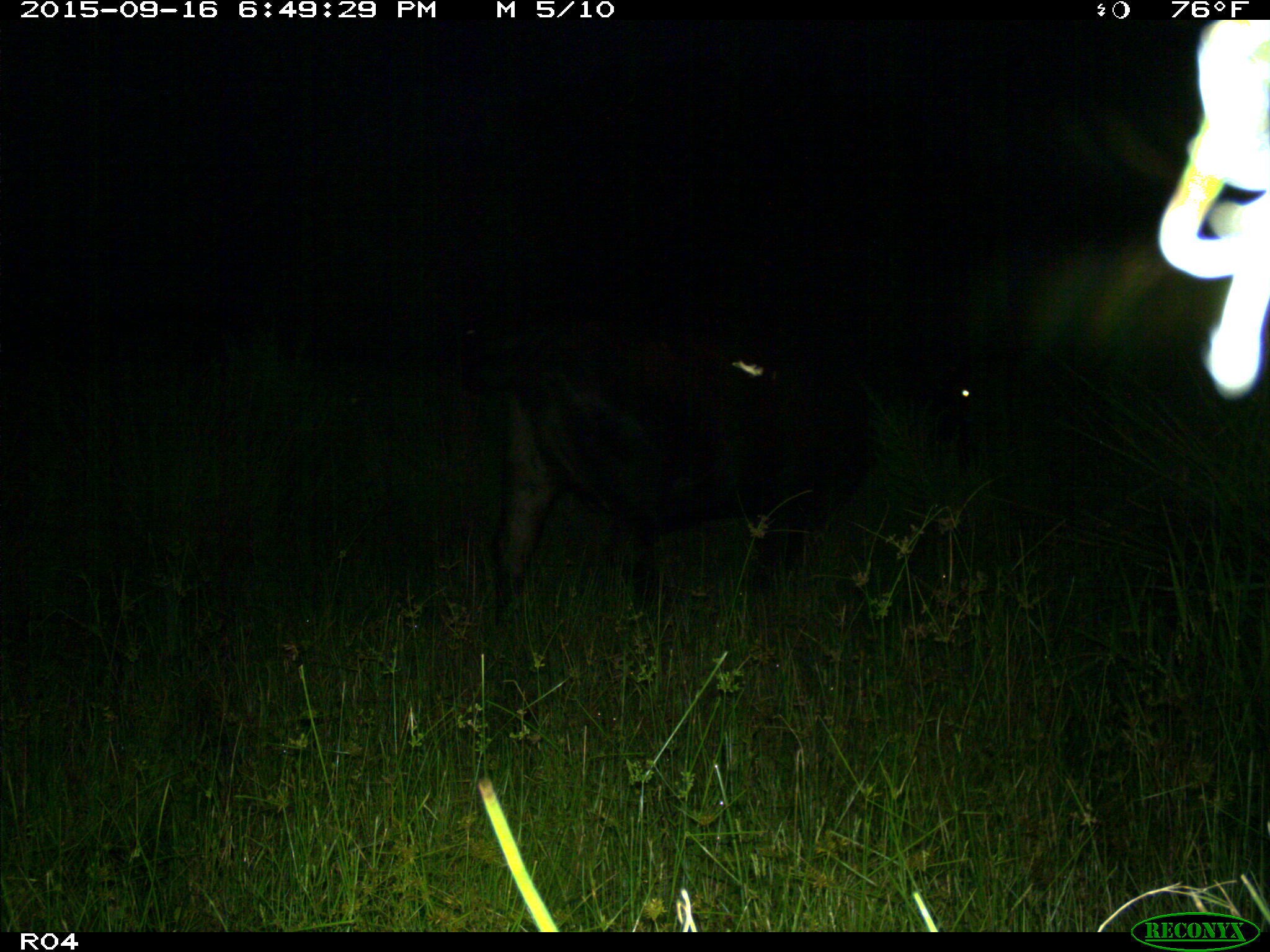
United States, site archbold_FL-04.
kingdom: Animalia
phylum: Chordata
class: Mammalia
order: Artiodactyla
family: Bovidae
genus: Bos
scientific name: Bos taurus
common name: domestic cow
Bos taurus (domestic cow).